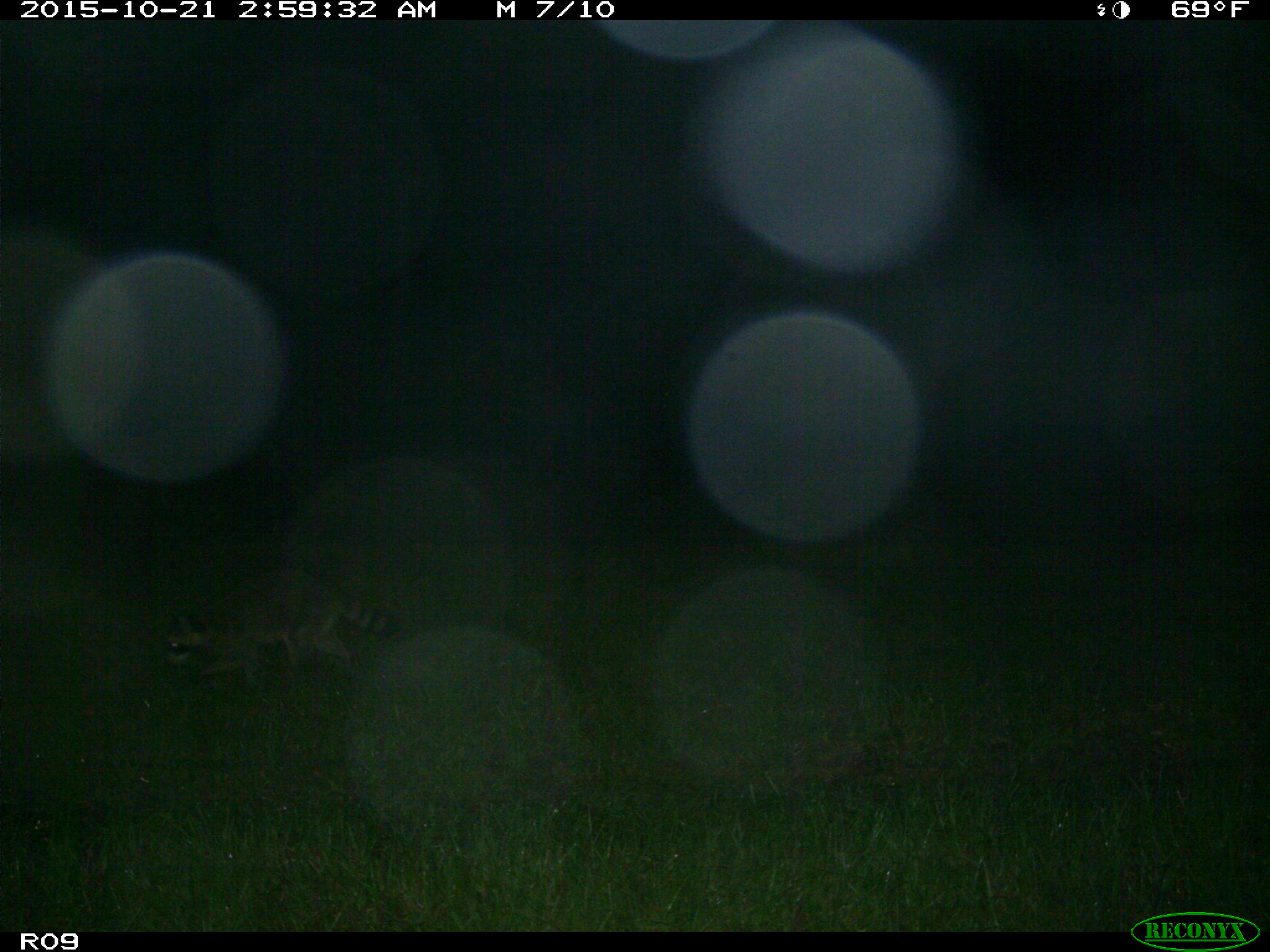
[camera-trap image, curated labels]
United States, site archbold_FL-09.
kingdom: Animalia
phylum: Chordata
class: Mammalia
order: Carnivora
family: Procyonidae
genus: Procyon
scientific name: Procyon lotor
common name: common raccoon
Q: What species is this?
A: Procyon lotor (common raccoon).